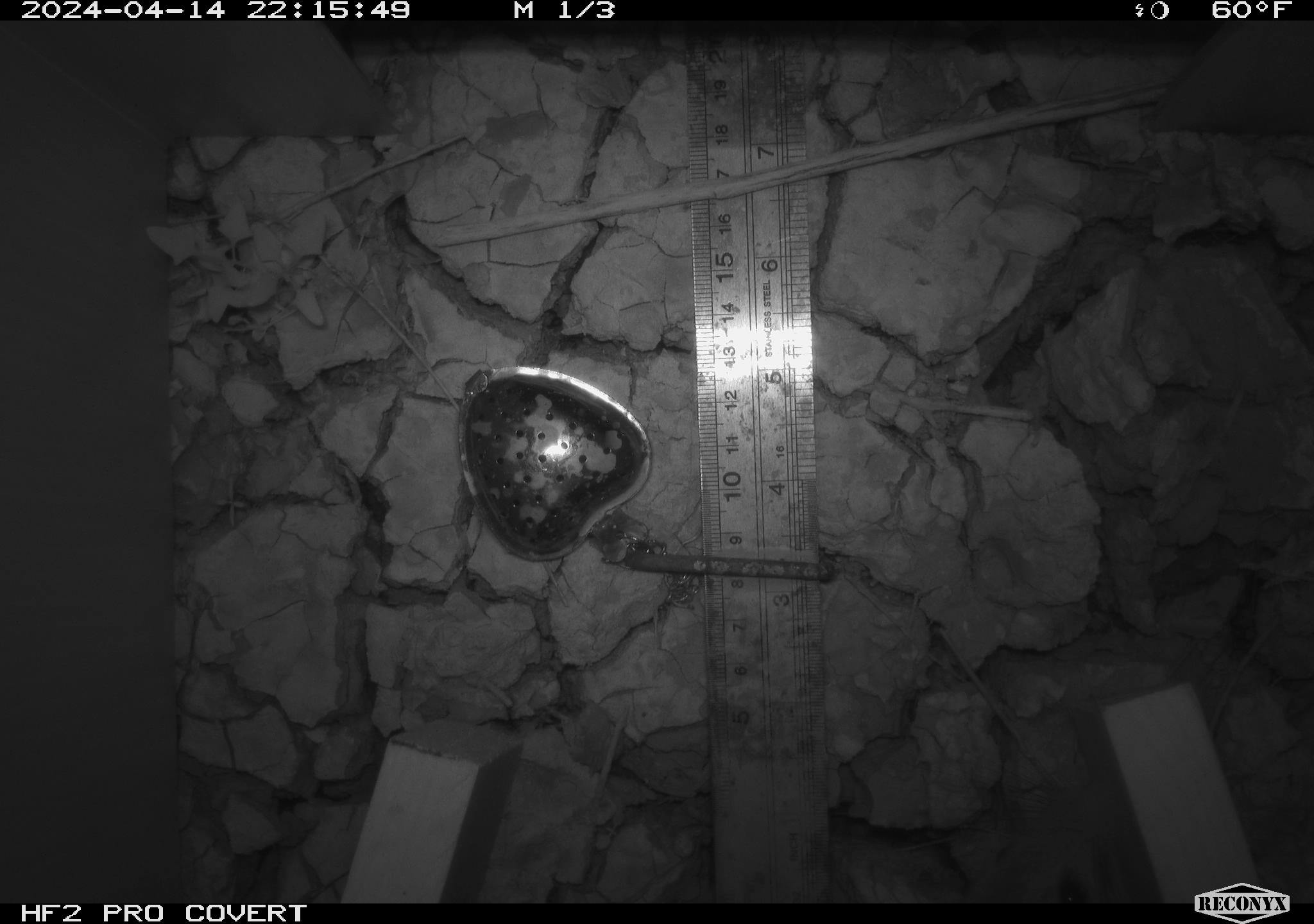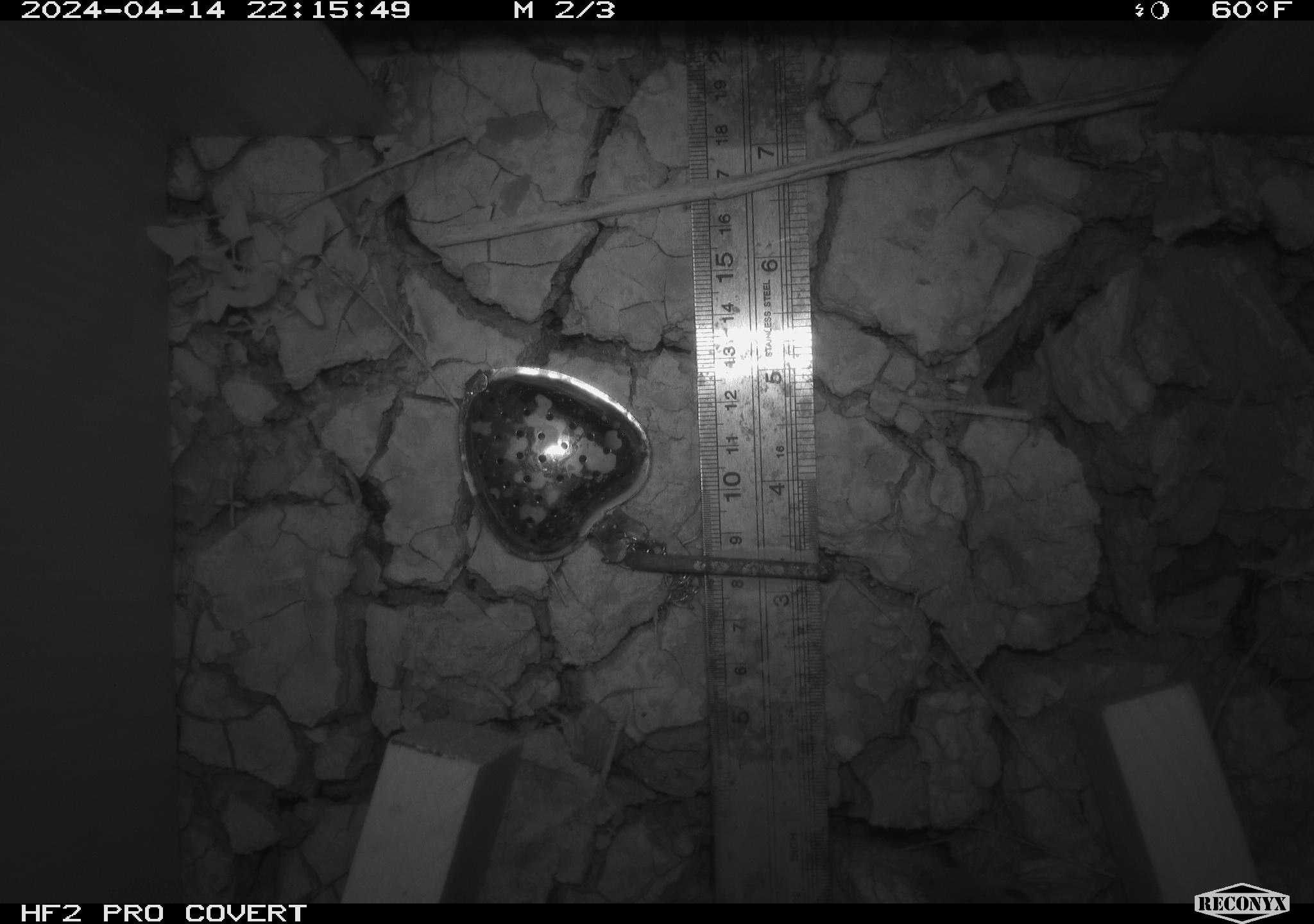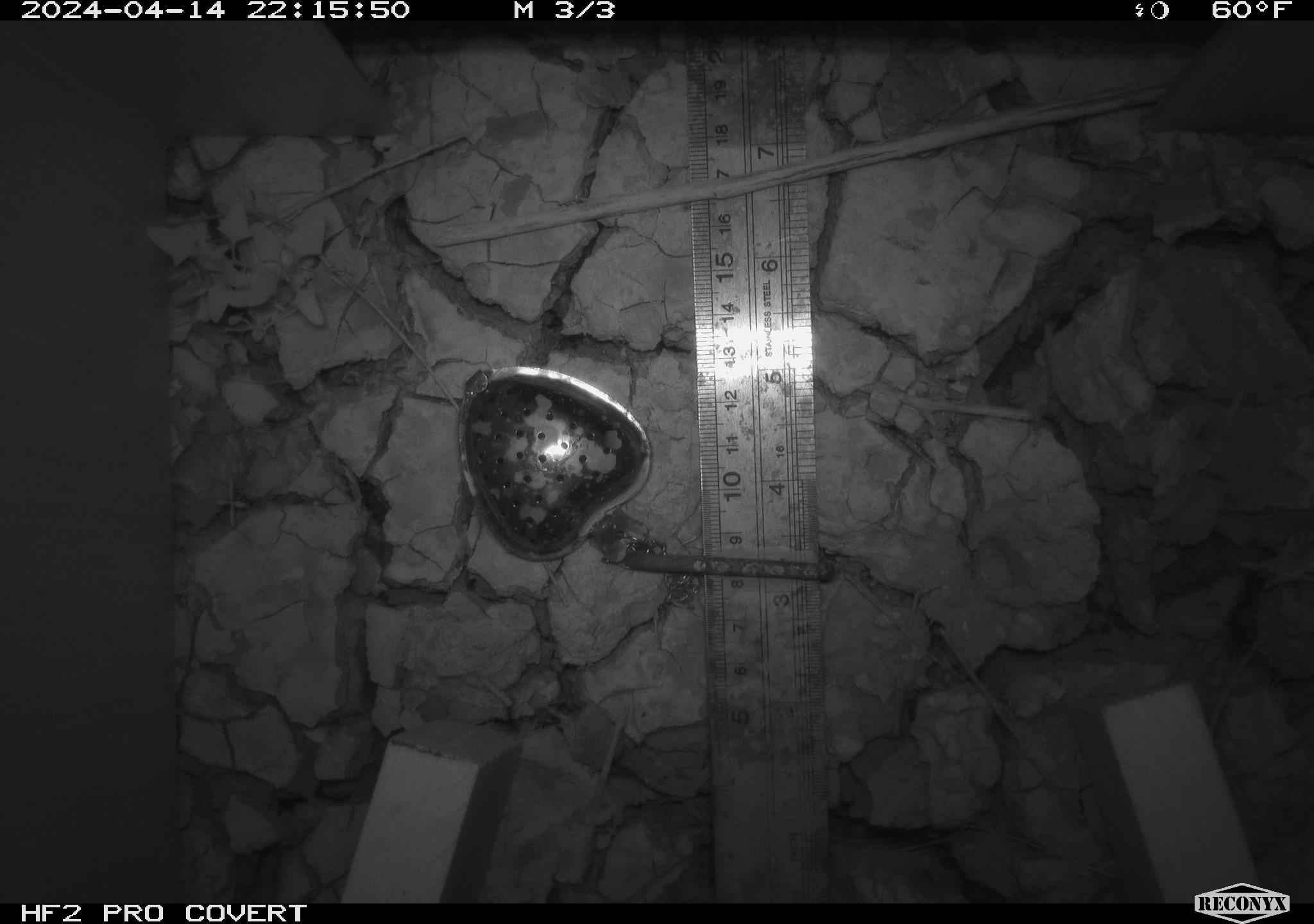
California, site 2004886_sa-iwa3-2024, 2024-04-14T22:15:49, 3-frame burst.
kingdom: Animalia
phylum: Chordata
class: Mammalia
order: Rodentia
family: Cricetidae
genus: Neotoma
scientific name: Neotoma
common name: pack rat or woodrat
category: neotoma species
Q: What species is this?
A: Neotoma species (pack rat or woodrat) (Neotoma).